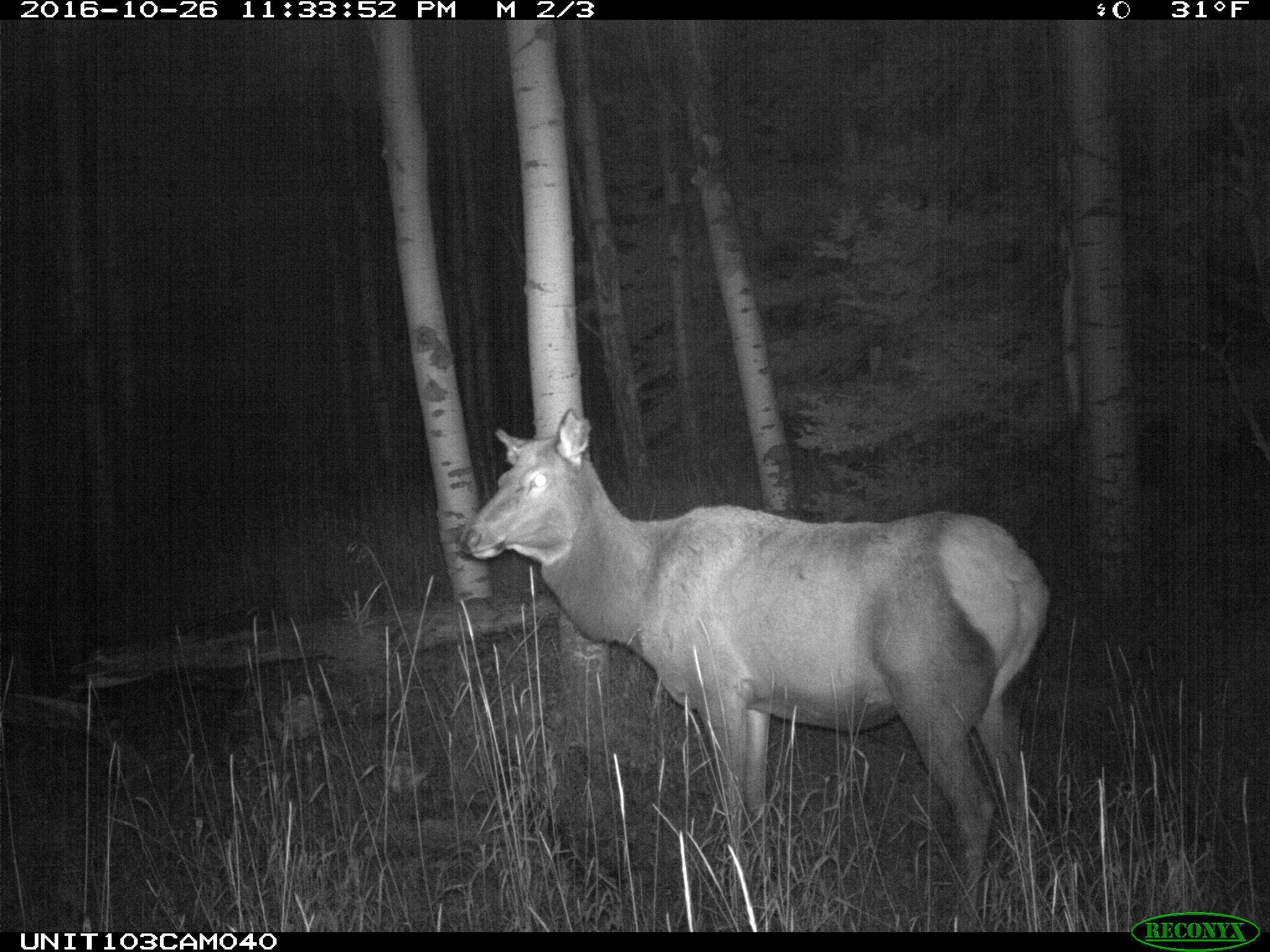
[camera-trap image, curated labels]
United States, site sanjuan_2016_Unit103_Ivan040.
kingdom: Animalia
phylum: Chordata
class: Mammalia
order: Artiodactyla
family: Cervidae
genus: Cervus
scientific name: Cervus elaphus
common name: red deer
Cervus elaphus (red deer).